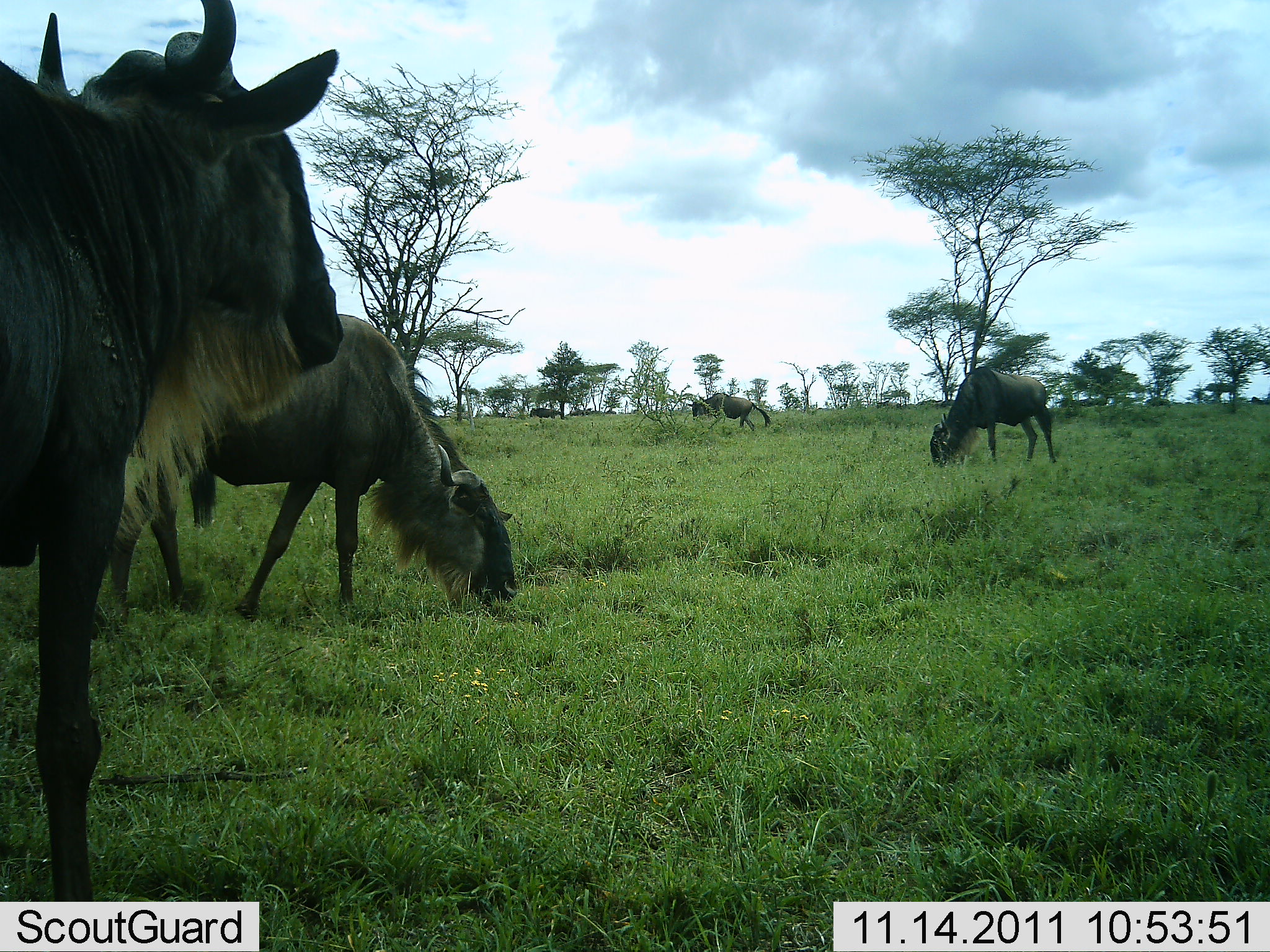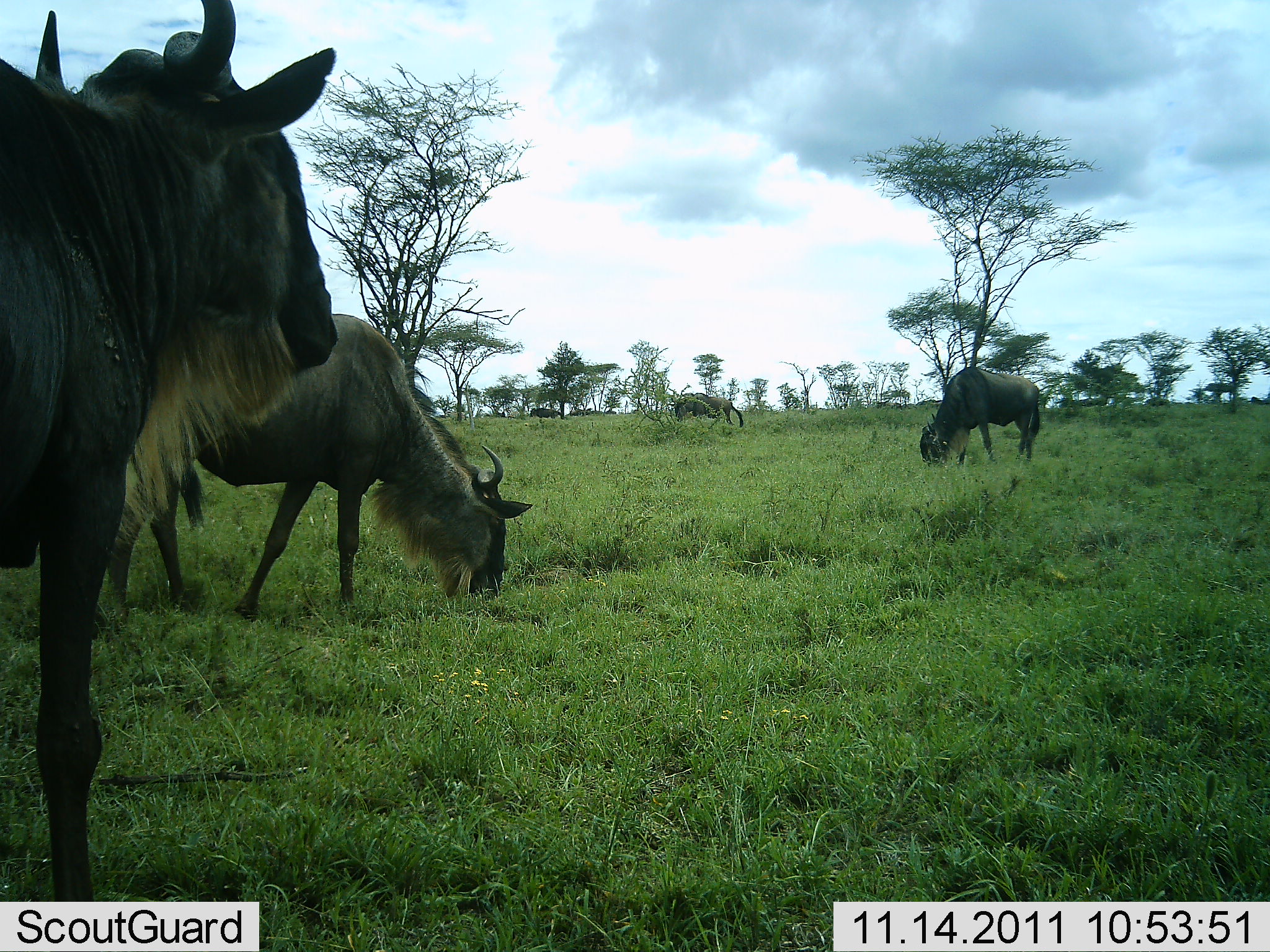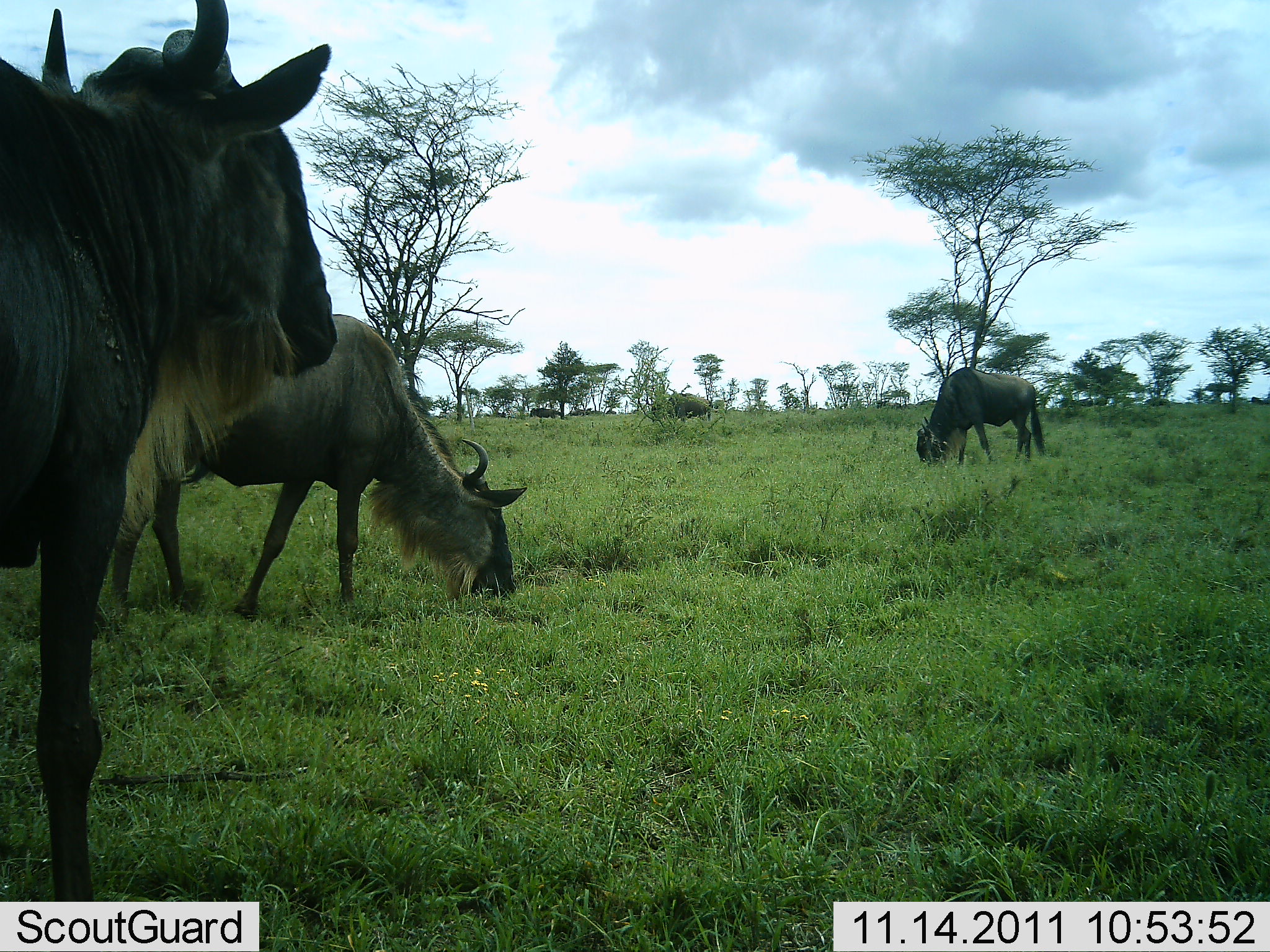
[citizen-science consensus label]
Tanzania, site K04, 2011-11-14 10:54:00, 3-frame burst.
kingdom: Animalia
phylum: Chordata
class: Mammalia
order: Artiodactyla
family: Bovidae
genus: Connochaetes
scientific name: Connochaetes taurinus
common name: blue wildebeest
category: wildebeest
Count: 4.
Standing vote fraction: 47%.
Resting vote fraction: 0%.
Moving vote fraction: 33%.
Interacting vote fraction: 0%.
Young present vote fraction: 0%.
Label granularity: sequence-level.